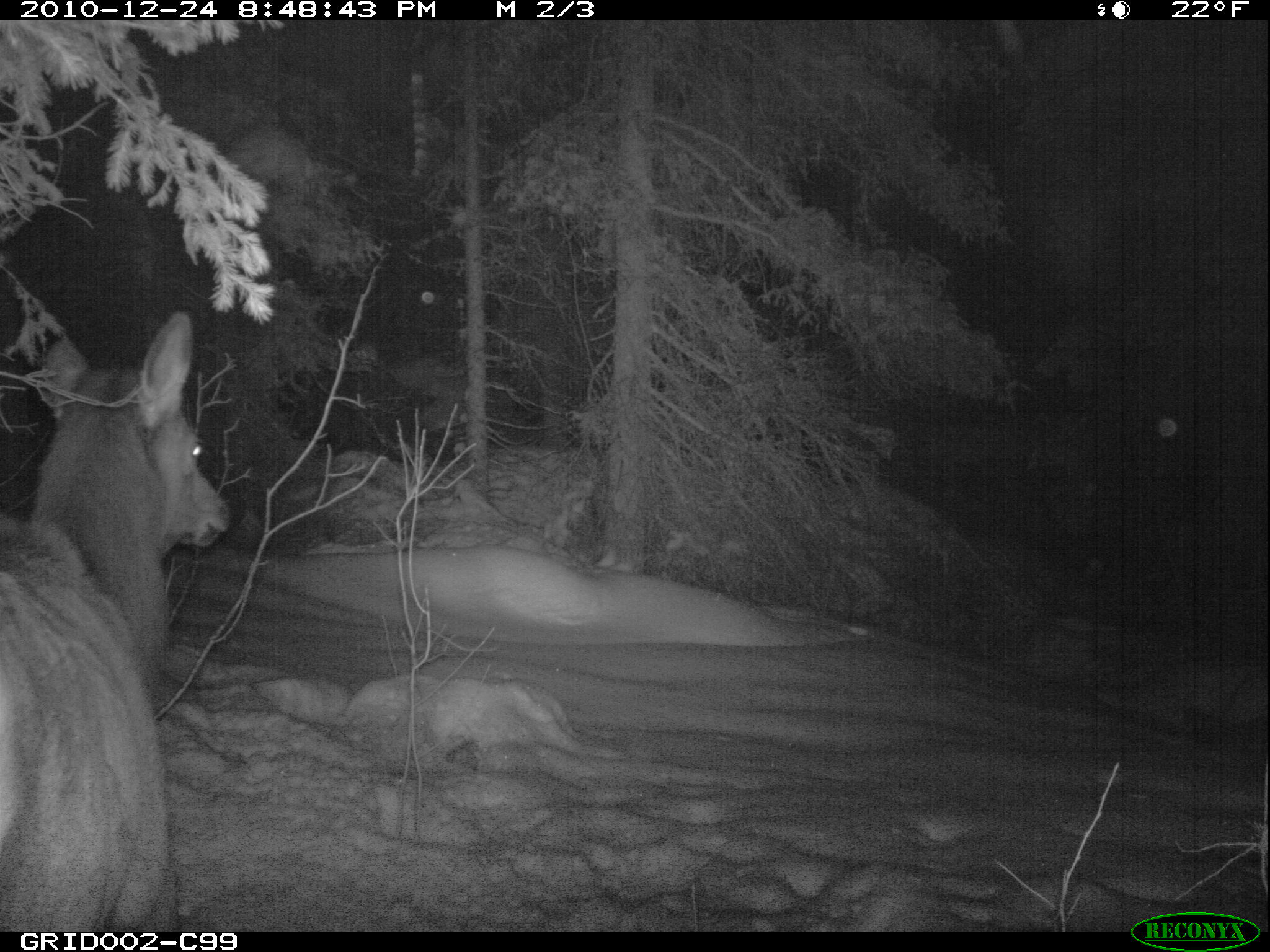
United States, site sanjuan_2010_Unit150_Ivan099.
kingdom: Animalia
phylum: Chordata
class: Mammalia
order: Artiodactyla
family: Cervidae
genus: Cervus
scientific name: Cervus elaphus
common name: red deer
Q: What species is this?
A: Cervus elaphus (red deer).